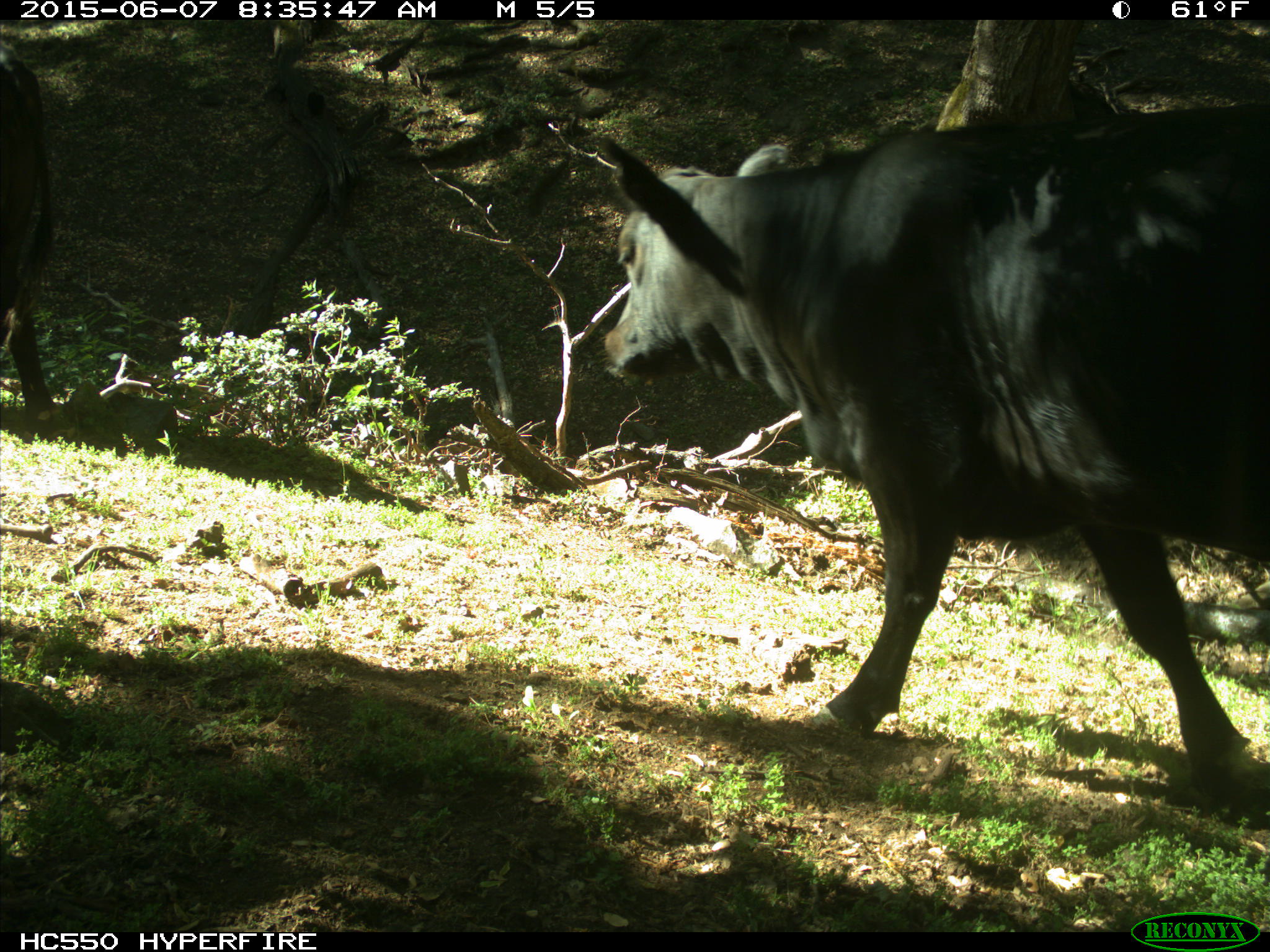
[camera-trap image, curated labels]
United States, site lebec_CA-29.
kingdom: Animalia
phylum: Chordata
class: Mammalia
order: Artiodactyla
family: Bovidae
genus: Bos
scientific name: Bos taurus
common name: domestic cow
Bos taurus (domestic cow).